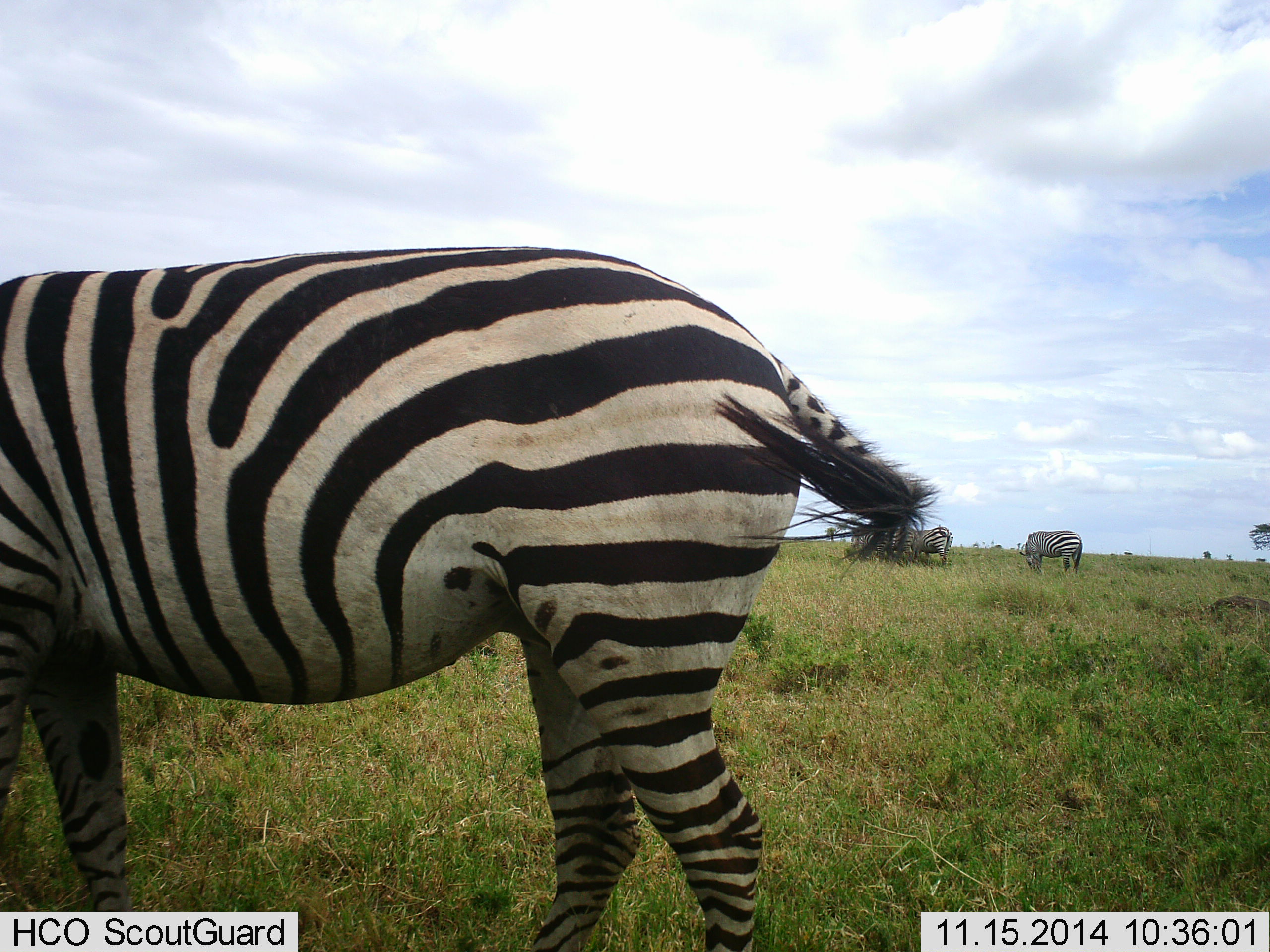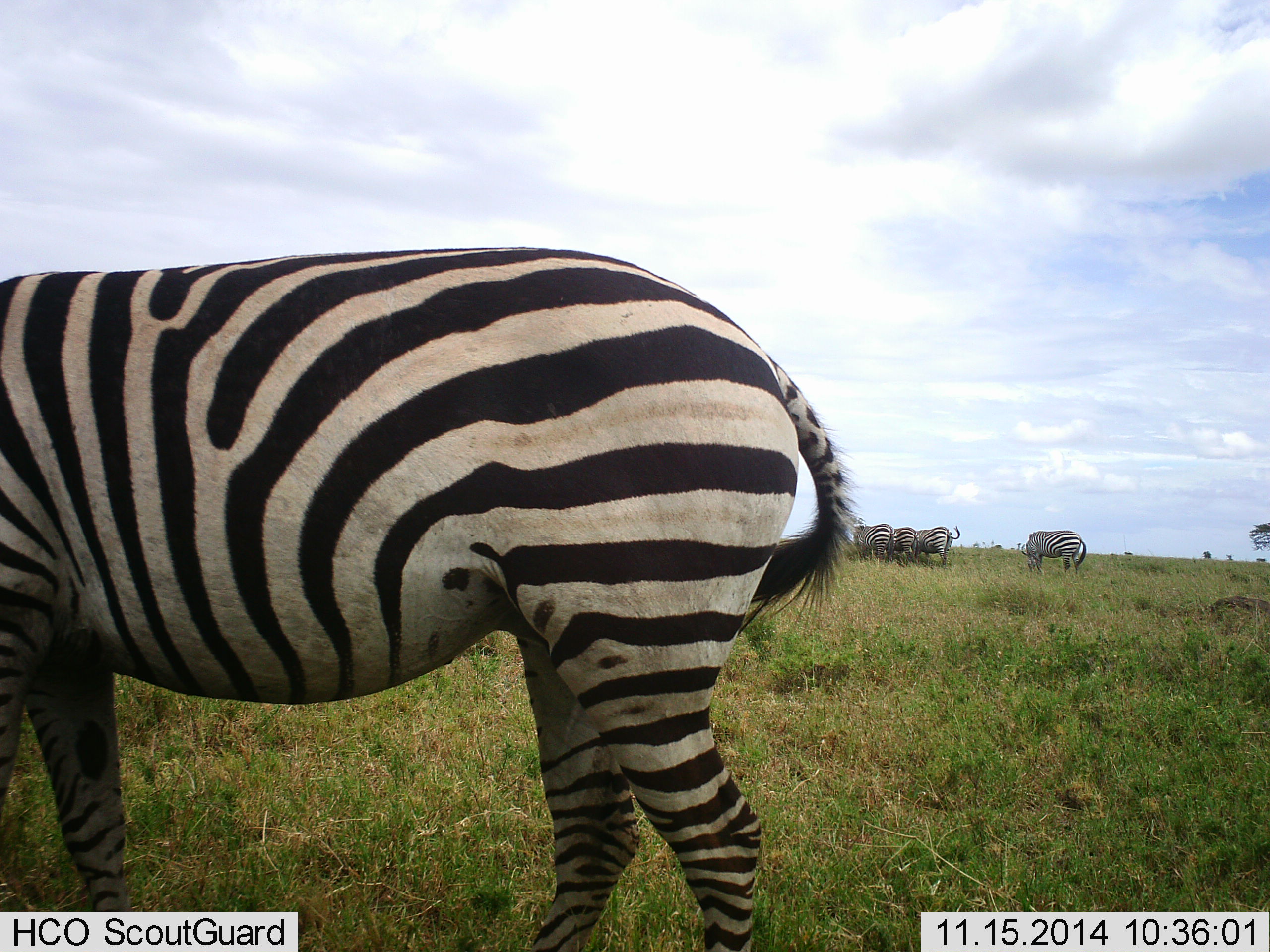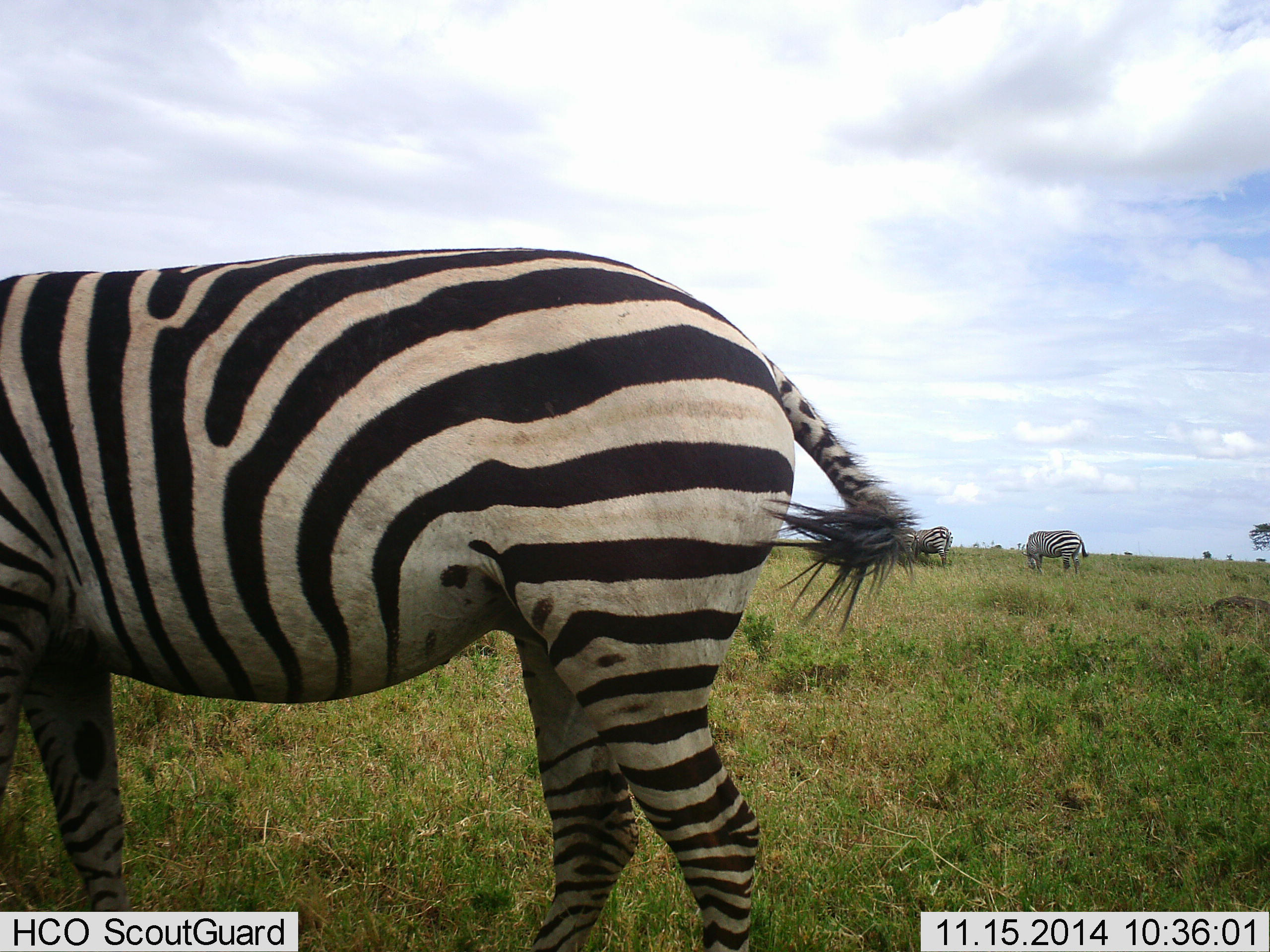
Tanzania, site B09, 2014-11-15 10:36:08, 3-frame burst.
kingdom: Animalia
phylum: Chordata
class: Mammalia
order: Perissodactyla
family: Equidae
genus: Equus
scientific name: Equus quagga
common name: plains zebra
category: zebra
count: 5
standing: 80%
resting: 10%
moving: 0%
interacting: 0%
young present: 0%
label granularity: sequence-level